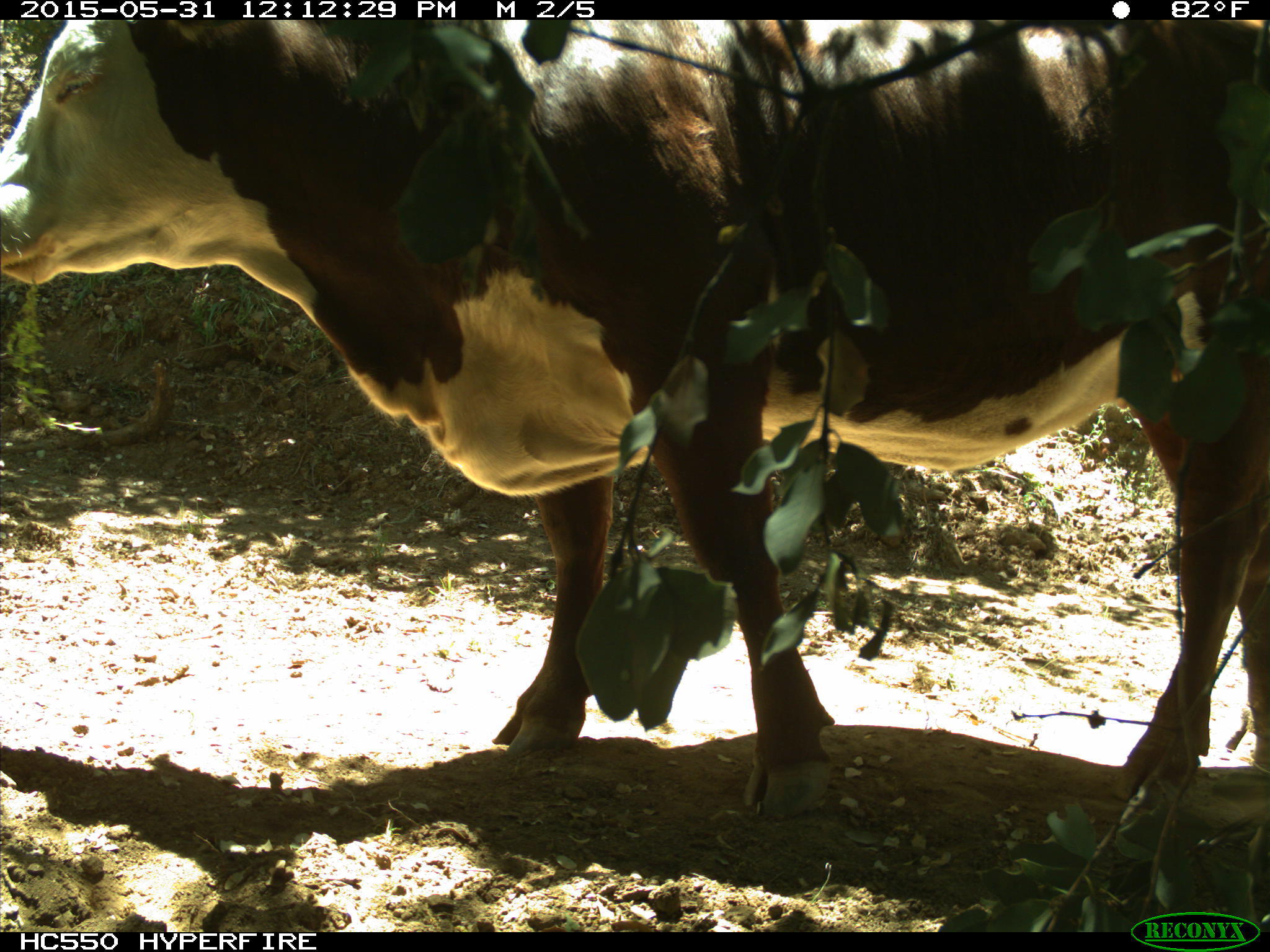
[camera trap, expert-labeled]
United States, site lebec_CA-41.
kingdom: Animalia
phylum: Chordata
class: Mammalia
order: Artiodactyla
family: Bovidae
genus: Bos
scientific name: Bos taurus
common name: domestic cow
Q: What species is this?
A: Bos taurus (domestic cow).